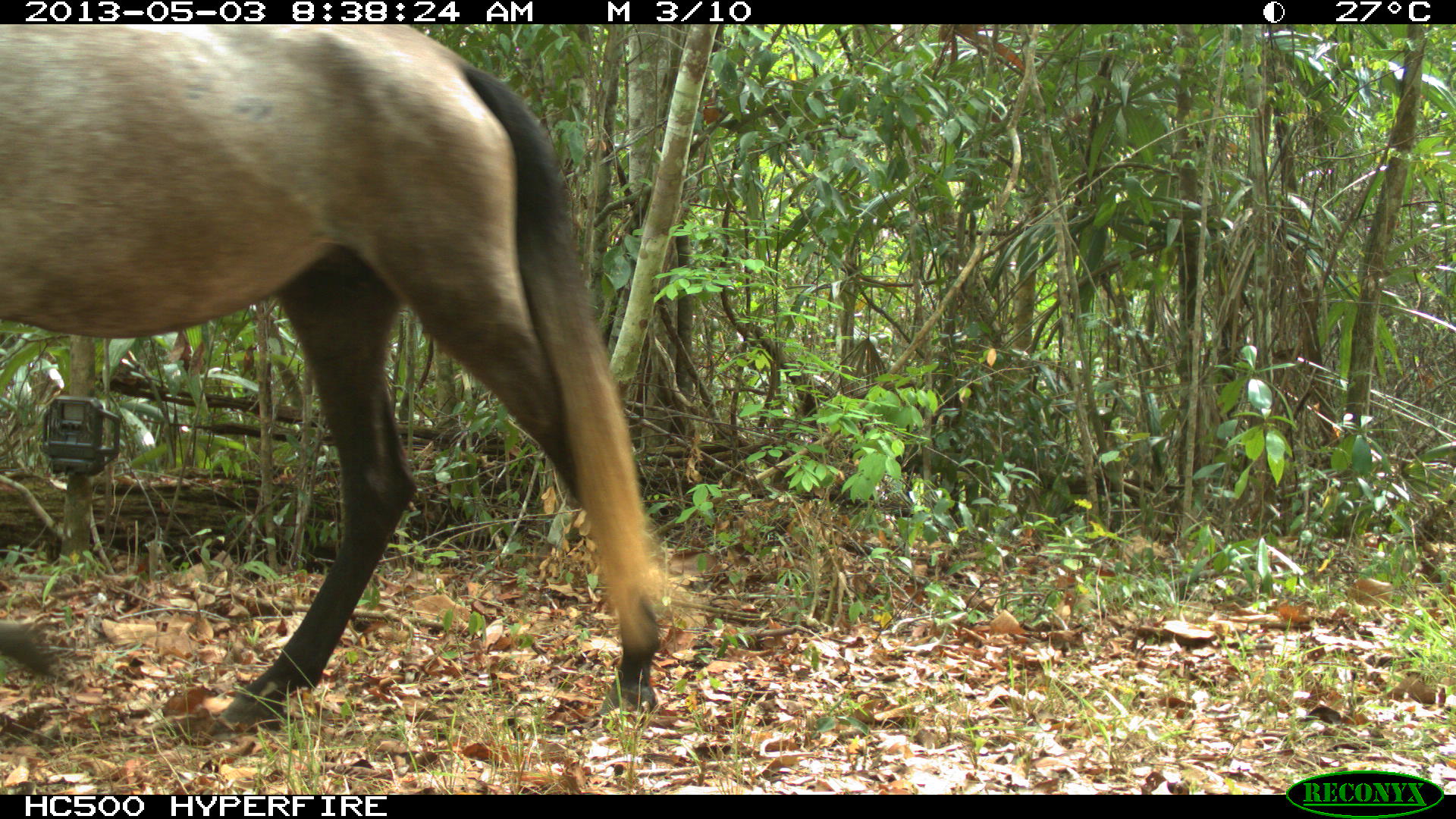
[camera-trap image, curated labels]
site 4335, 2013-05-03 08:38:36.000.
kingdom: Animalia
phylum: Chordata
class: Mammalia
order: Perissodactyla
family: Equidae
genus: Equus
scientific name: Equus ferus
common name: wild horse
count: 4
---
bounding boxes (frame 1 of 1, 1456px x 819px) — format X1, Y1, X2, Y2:
equus ferus: 0, 26, 700, 729